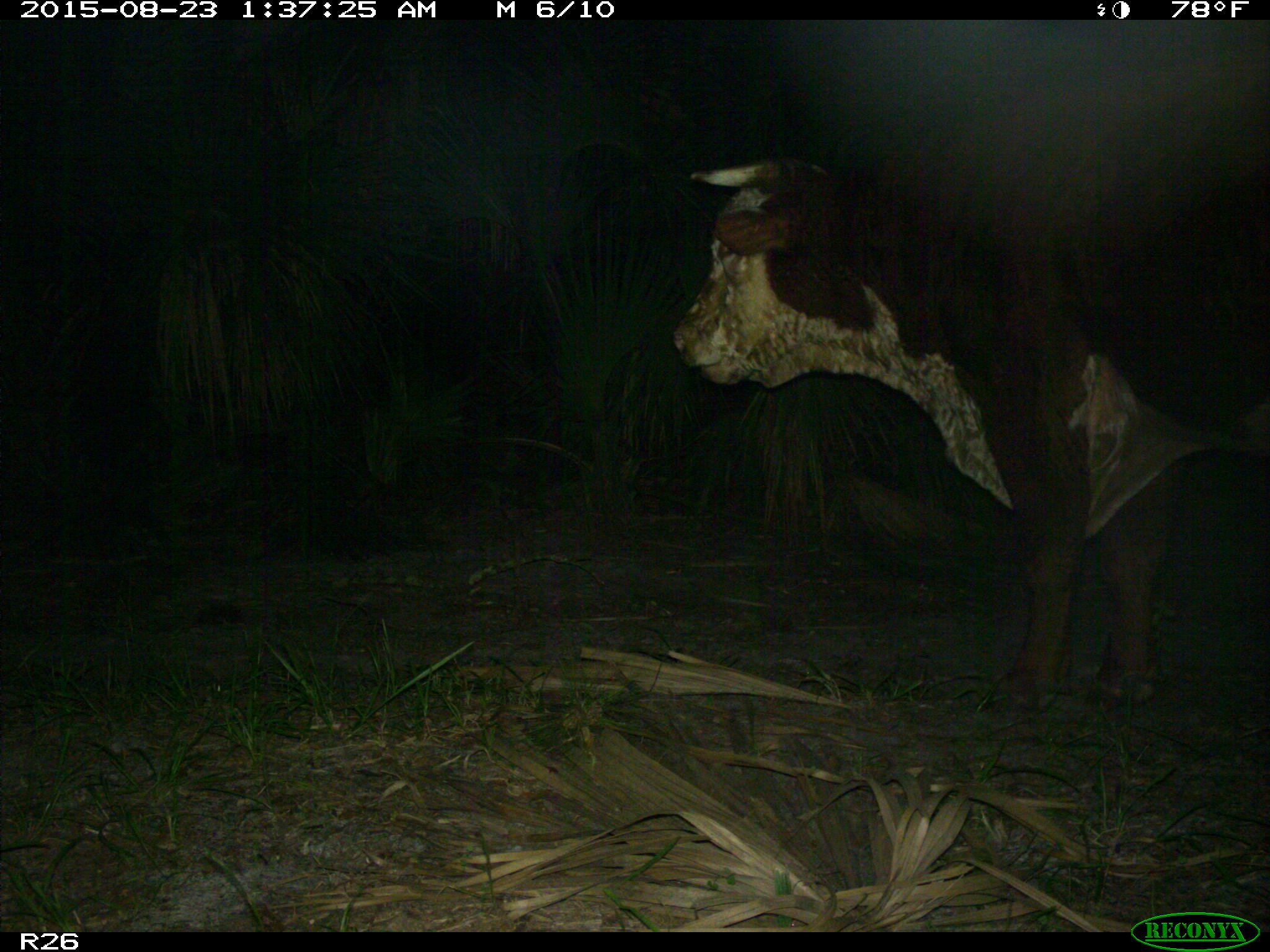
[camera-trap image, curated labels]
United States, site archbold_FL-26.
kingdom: Animalia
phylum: Chordata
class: Mammalia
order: Artiodactyla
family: Bovidae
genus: Bos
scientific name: Bos taurus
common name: domestic cow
Bos taurus (domestic cow).